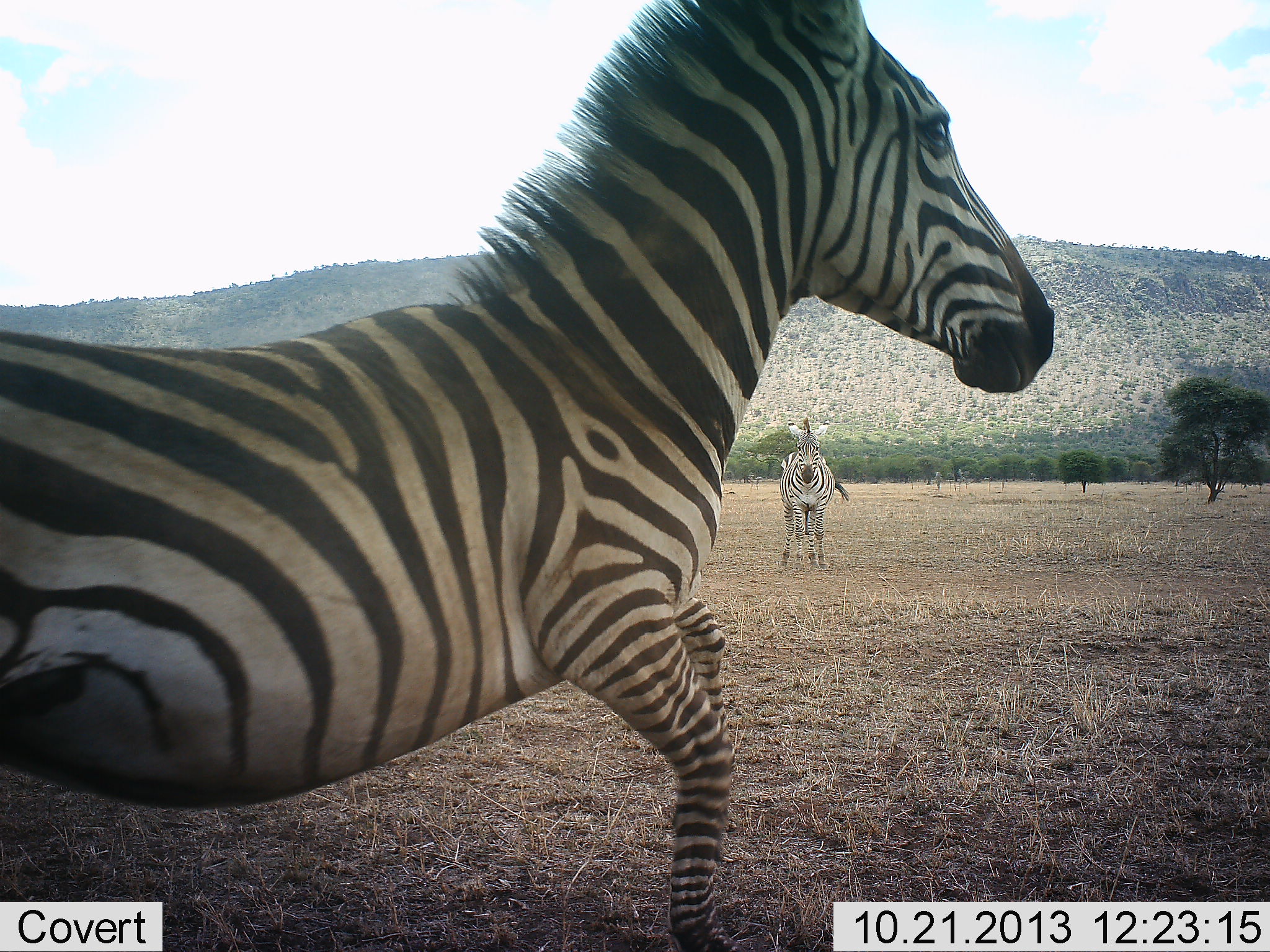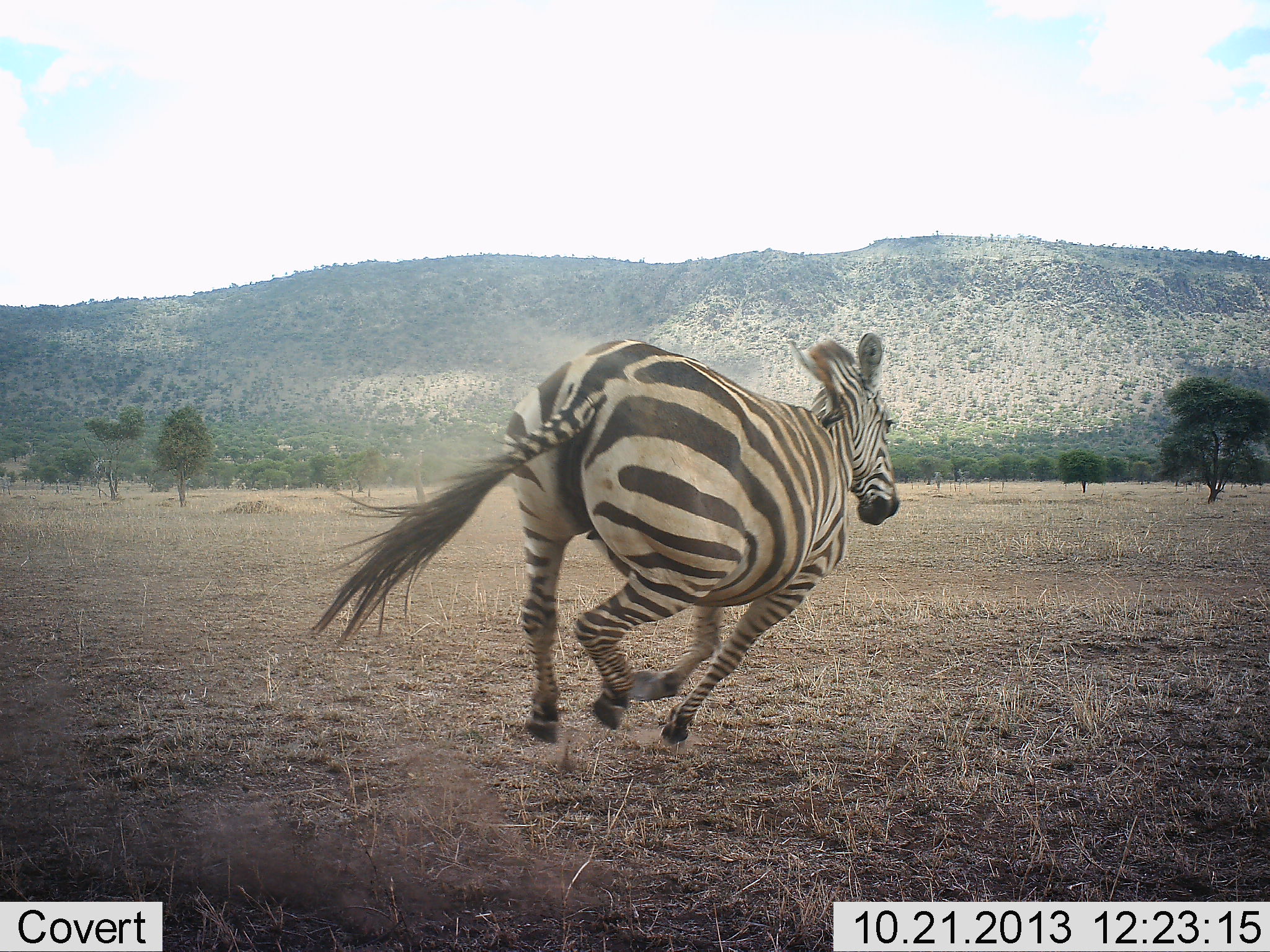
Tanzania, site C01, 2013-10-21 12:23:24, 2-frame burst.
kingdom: Animalia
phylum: Chordata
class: Mammalia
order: Perissodactyla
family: Equidae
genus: Equus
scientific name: Equus quagga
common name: plains zebra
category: zebra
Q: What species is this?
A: Zebra (plains zebra) (Equus quagga).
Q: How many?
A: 2.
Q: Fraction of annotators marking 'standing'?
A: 60%.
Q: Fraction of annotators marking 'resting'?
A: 0%.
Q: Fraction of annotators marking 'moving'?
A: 100%.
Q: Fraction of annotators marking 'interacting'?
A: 30%.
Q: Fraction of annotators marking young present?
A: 0%.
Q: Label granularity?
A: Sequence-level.